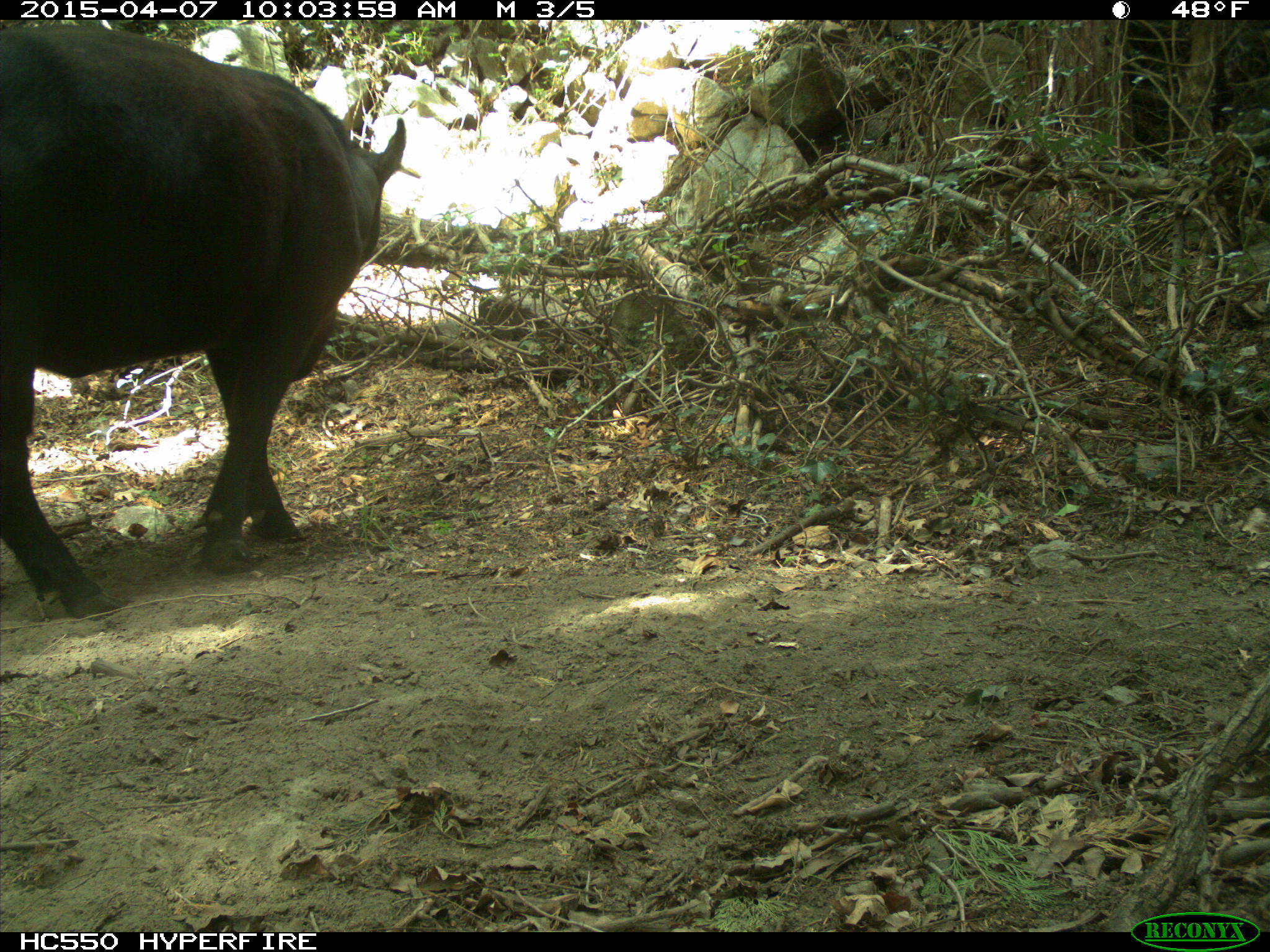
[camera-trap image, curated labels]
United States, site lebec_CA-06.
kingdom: Animalia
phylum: Chordata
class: Mammalia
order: Artiodactyla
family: Bovidae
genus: Bos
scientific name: Bos taurus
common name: domestic cow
Bos taurus (domestic cow).